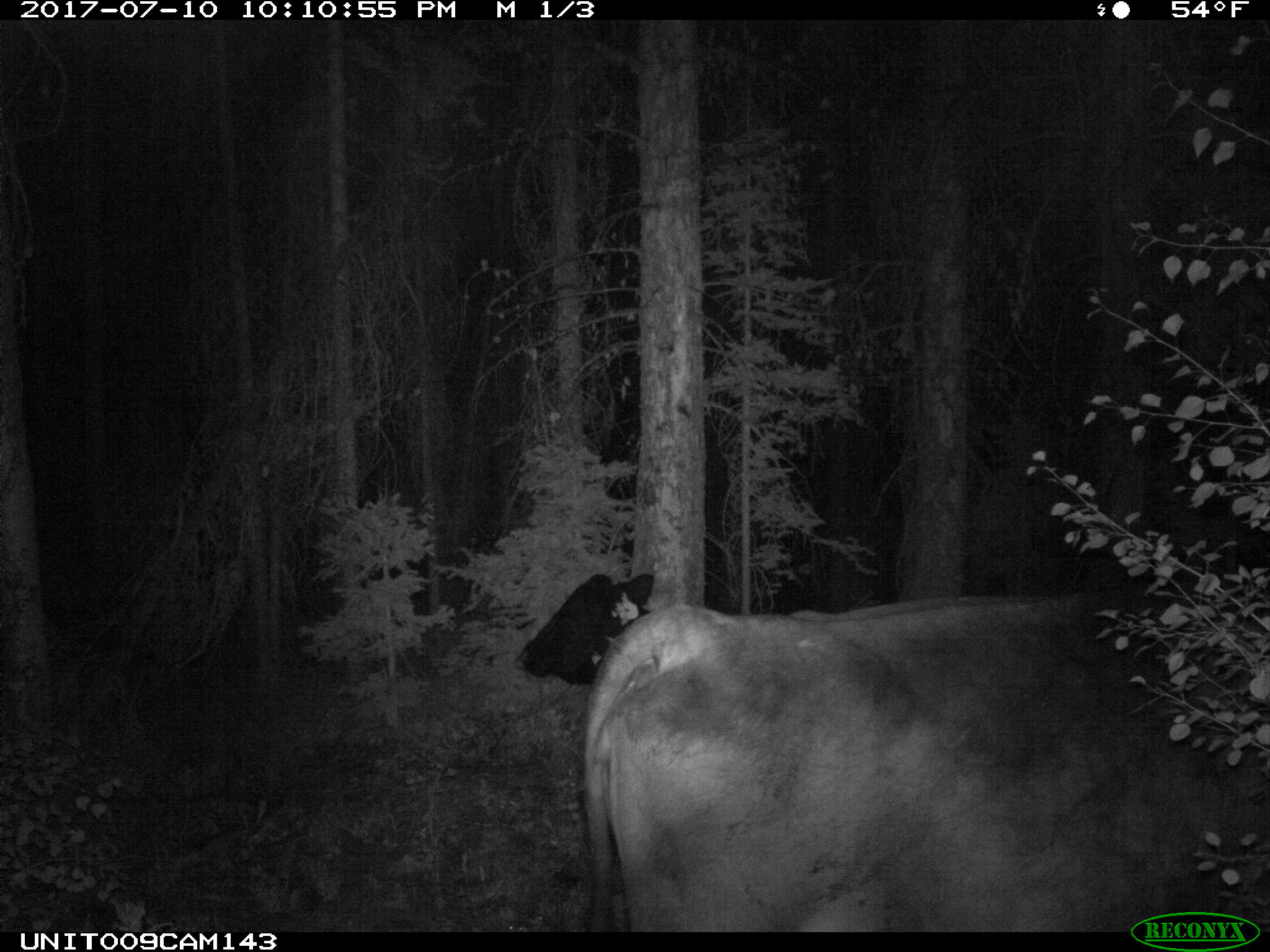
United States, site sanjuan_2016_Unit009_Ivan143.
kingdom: Animalia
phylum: Chordata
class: Mammalia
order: Artiodactyla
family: Bovidae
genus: Bos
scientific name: Bos taurus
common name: domestic cow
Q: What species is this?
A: Bos taurus (domestic cow).